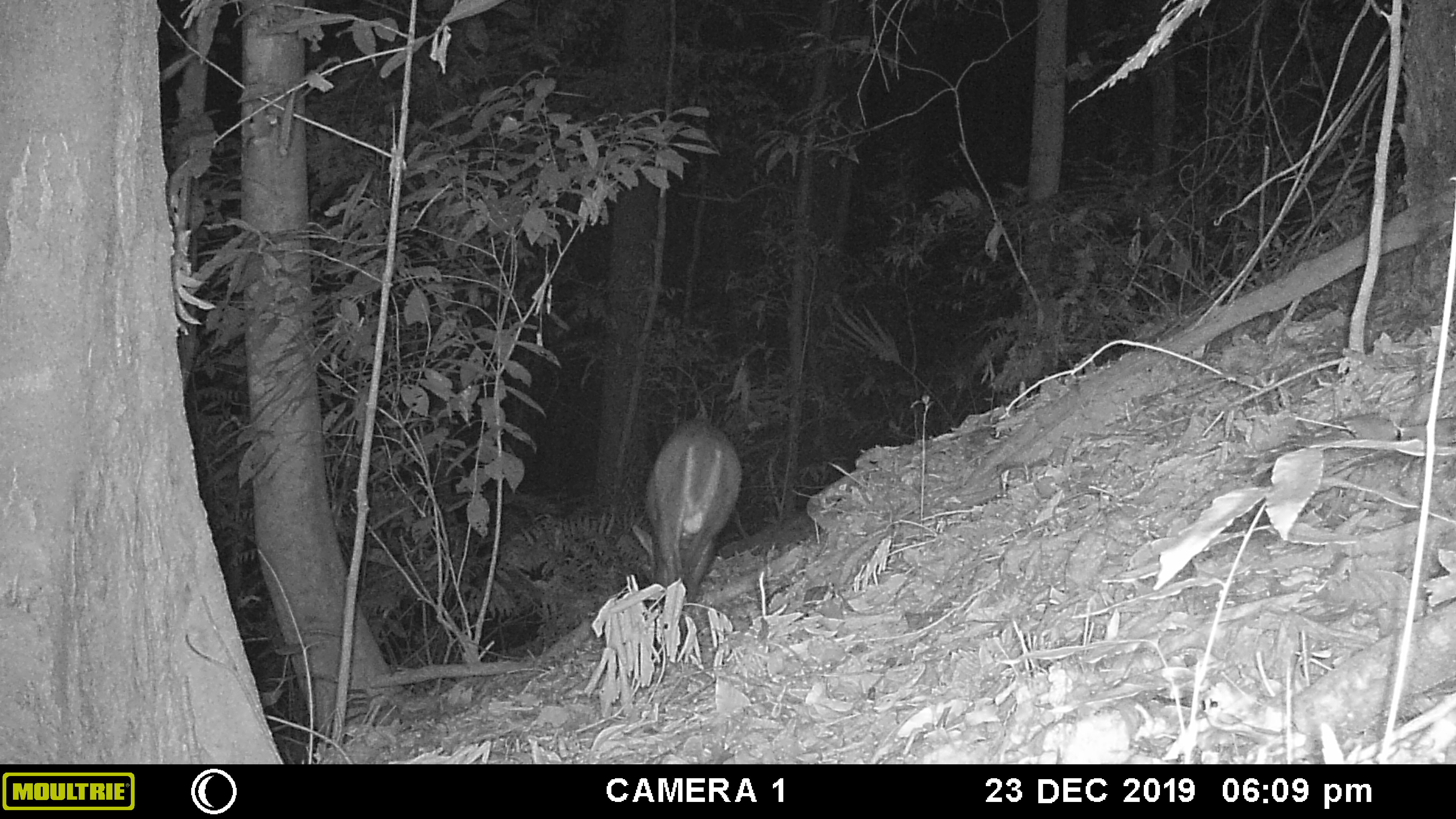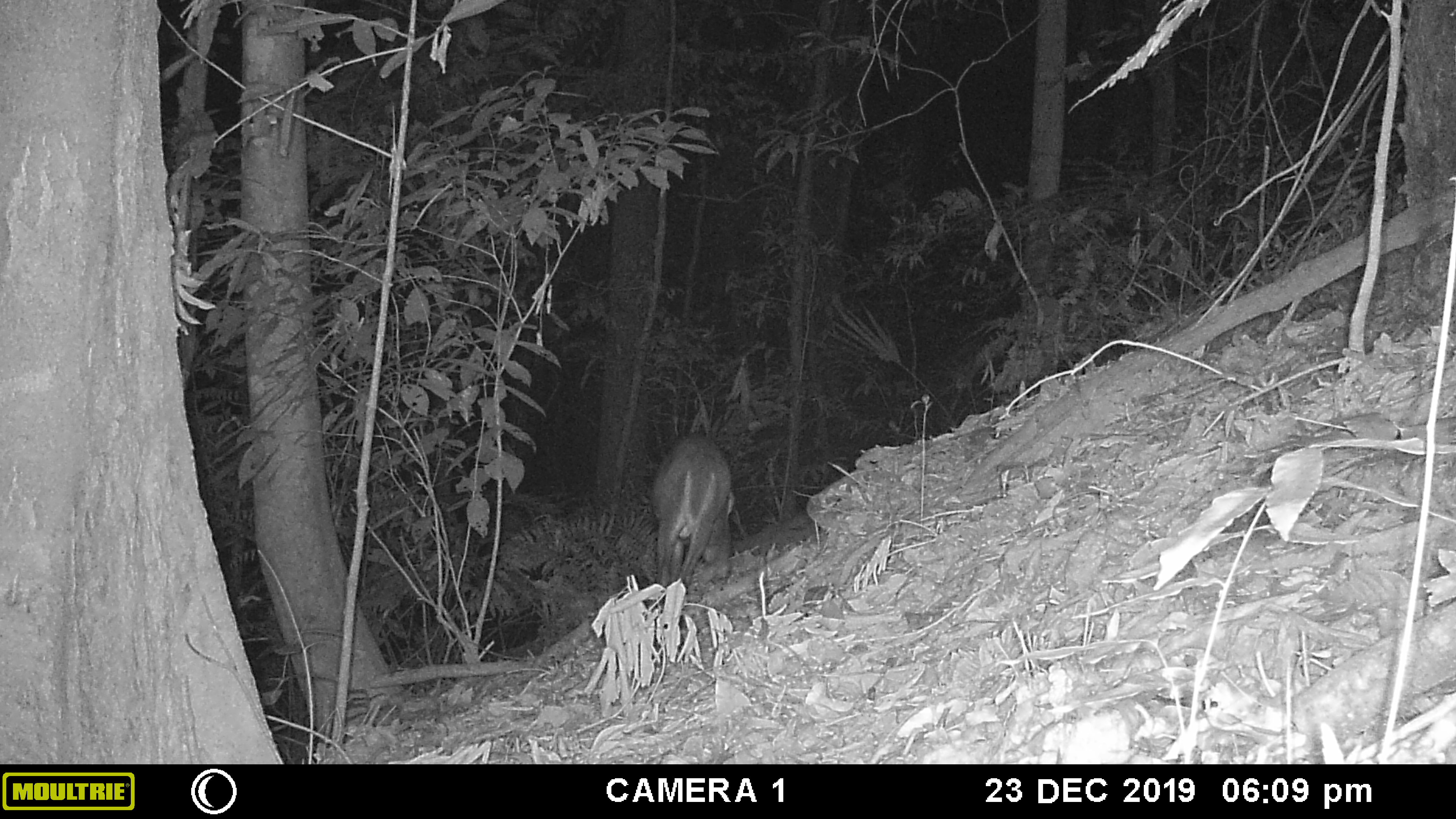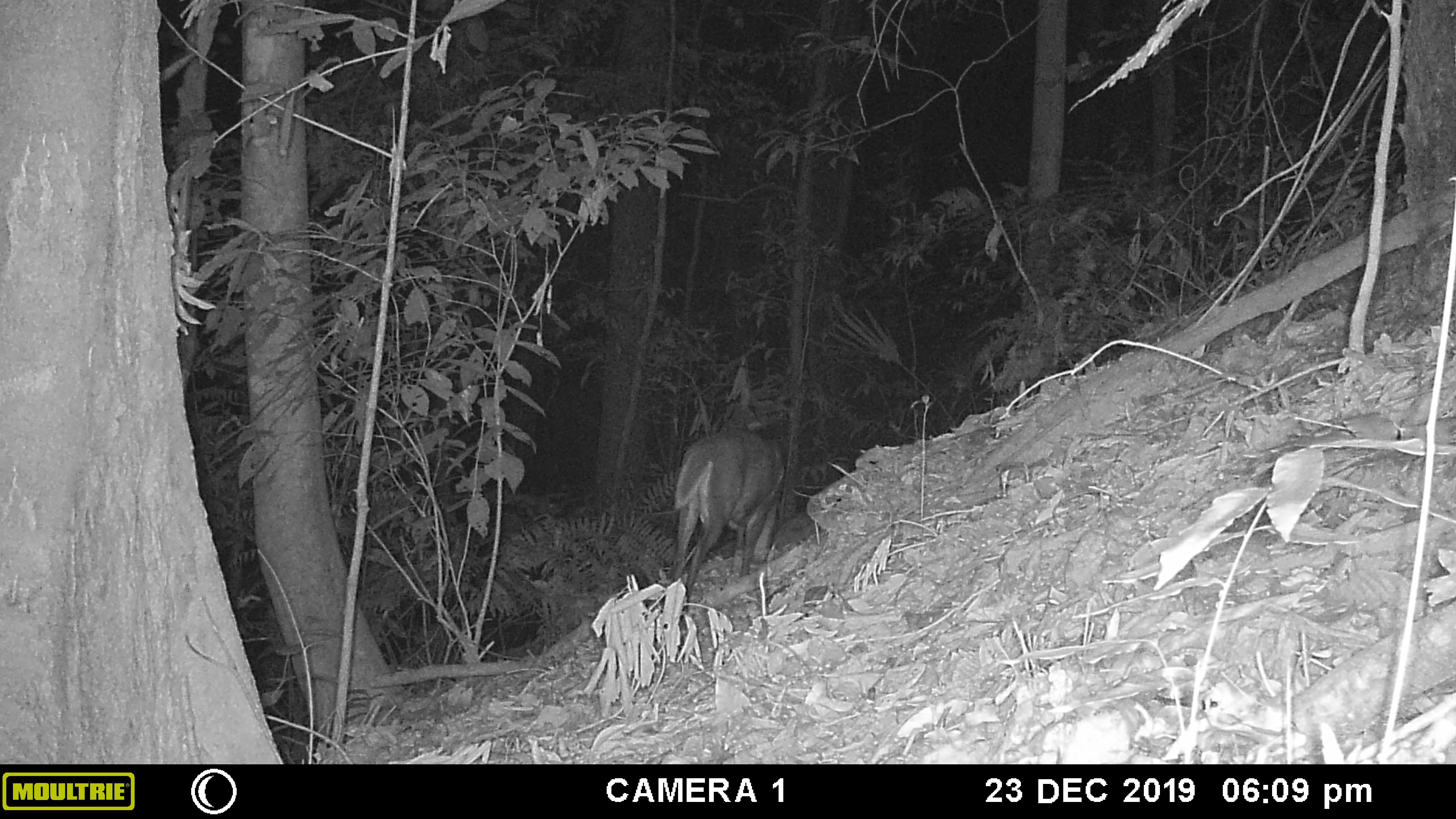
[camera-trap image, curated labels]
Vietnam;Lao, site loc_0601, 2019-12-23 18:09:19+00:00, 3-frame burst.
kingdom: Animalia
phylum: Chordata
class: Mammalia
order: Artiodactyla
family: Cervidae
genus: Muntiacus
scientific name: Muntiacus rooseveltorum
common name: roosevelt's muntjac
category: roosevelts muntjac group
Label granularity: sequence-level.